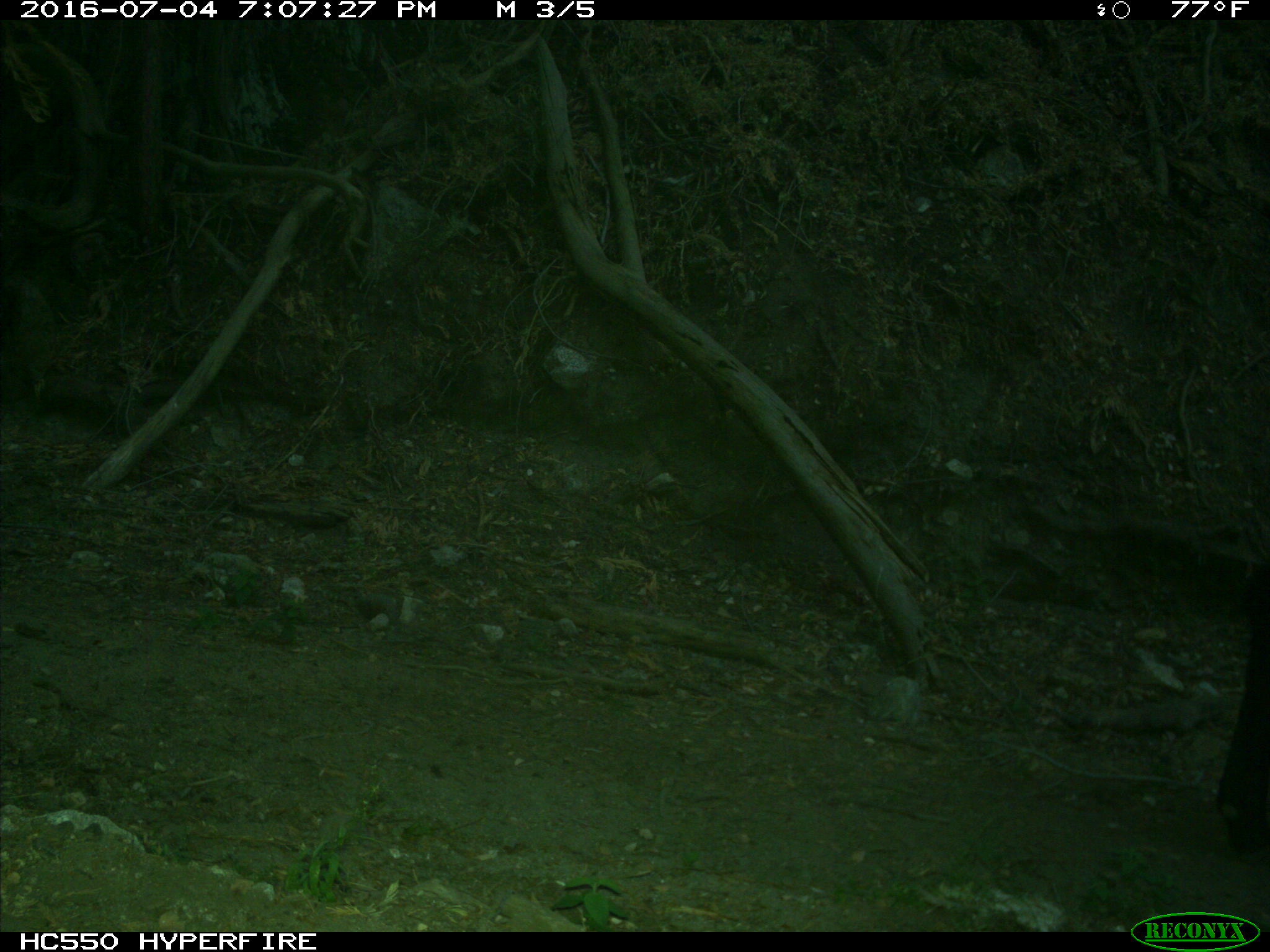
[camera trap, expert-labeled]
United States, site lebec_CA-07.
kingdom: Animalia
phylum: Chordata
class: Mammalia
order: Artiodactyla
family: Bovidae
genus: Bos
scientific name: Bos taurus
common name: domestic cow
Bos taurus (domestic cow).